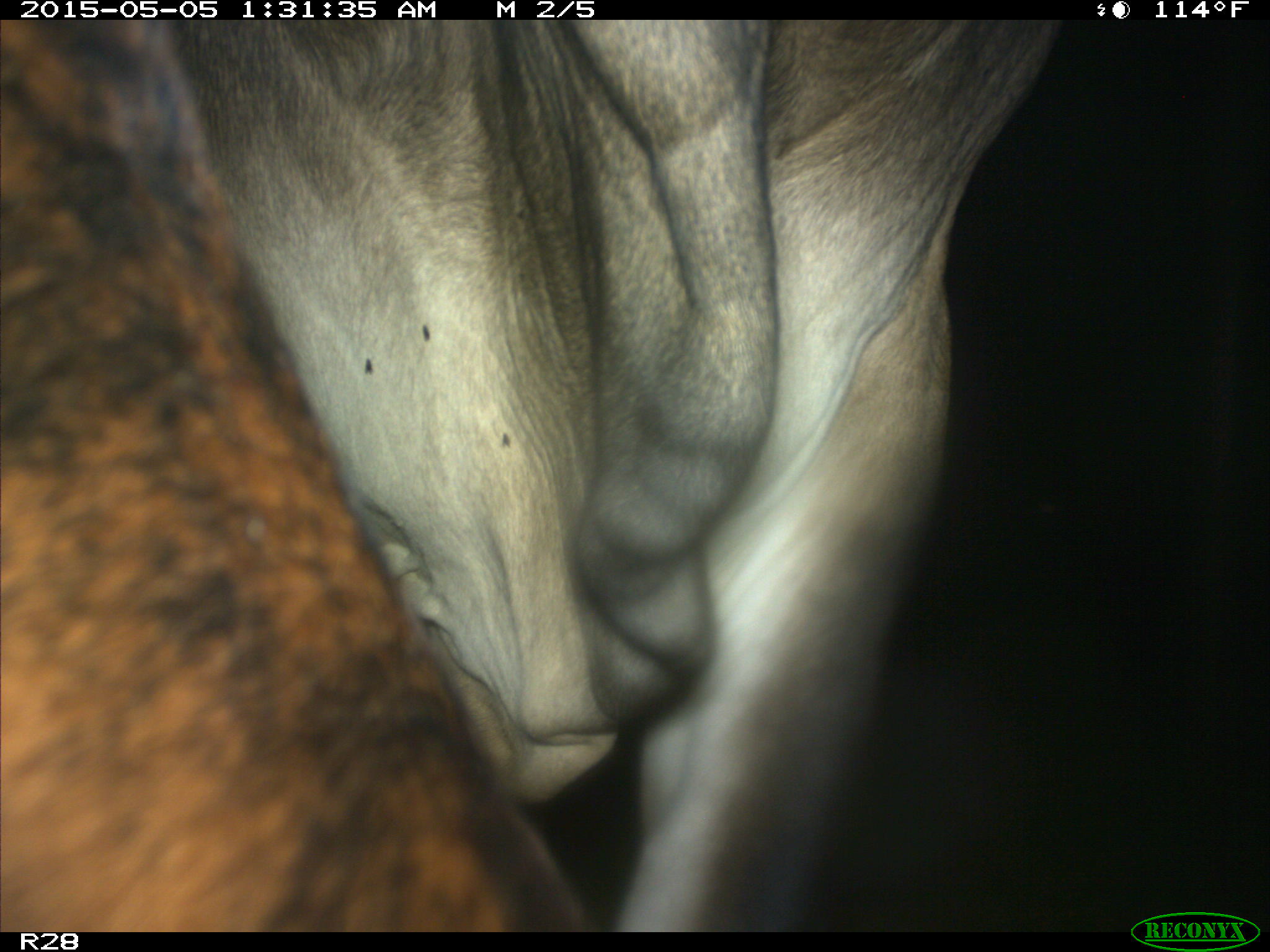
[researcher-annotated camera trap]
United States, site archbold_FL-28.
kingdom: Animalia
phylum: Chordata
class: Mammalia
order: Artiodactyla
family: Bovidae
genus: Bos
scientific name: Bos taurus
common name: domestic cow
Bos taurus (domestic cow).